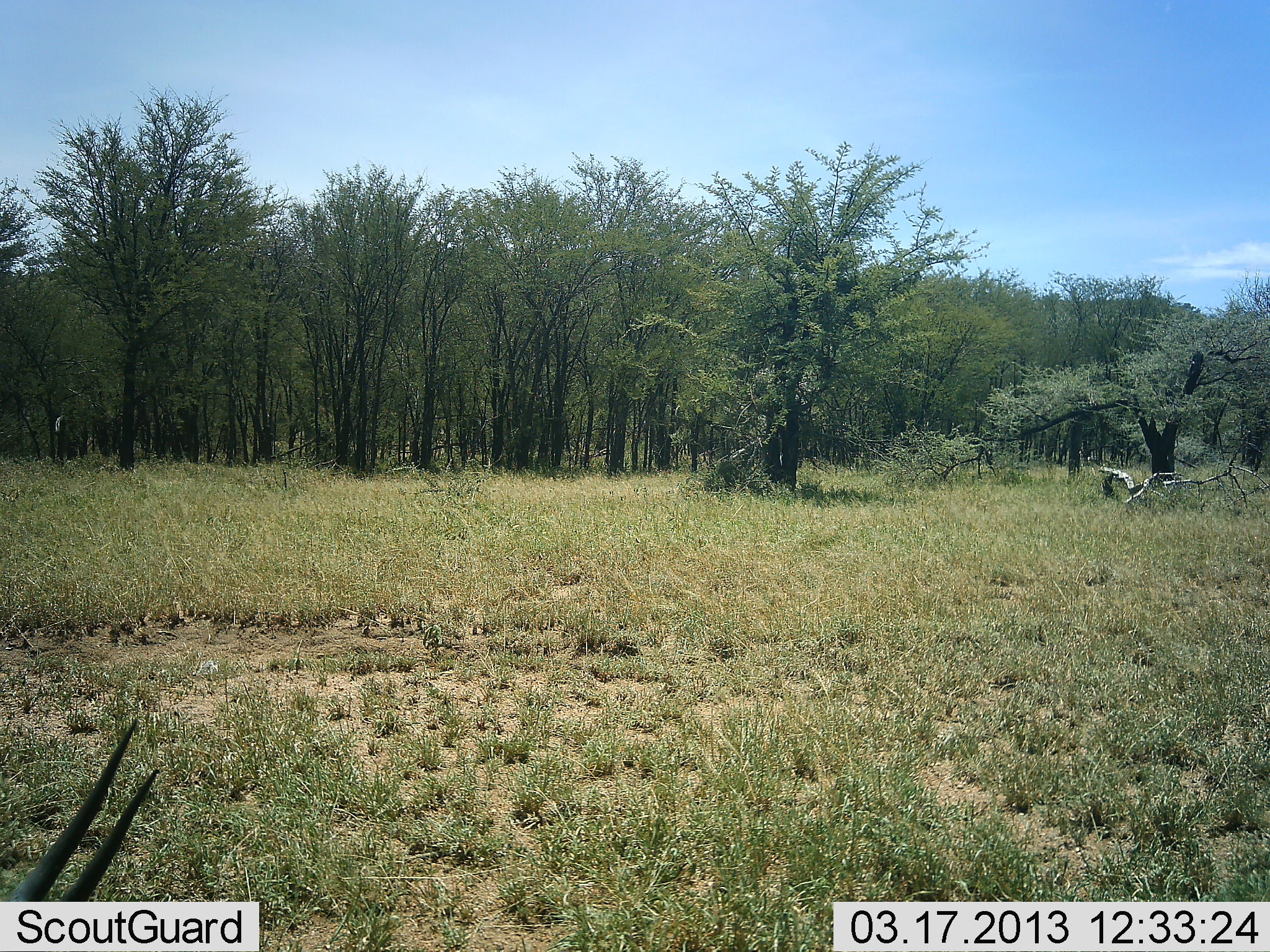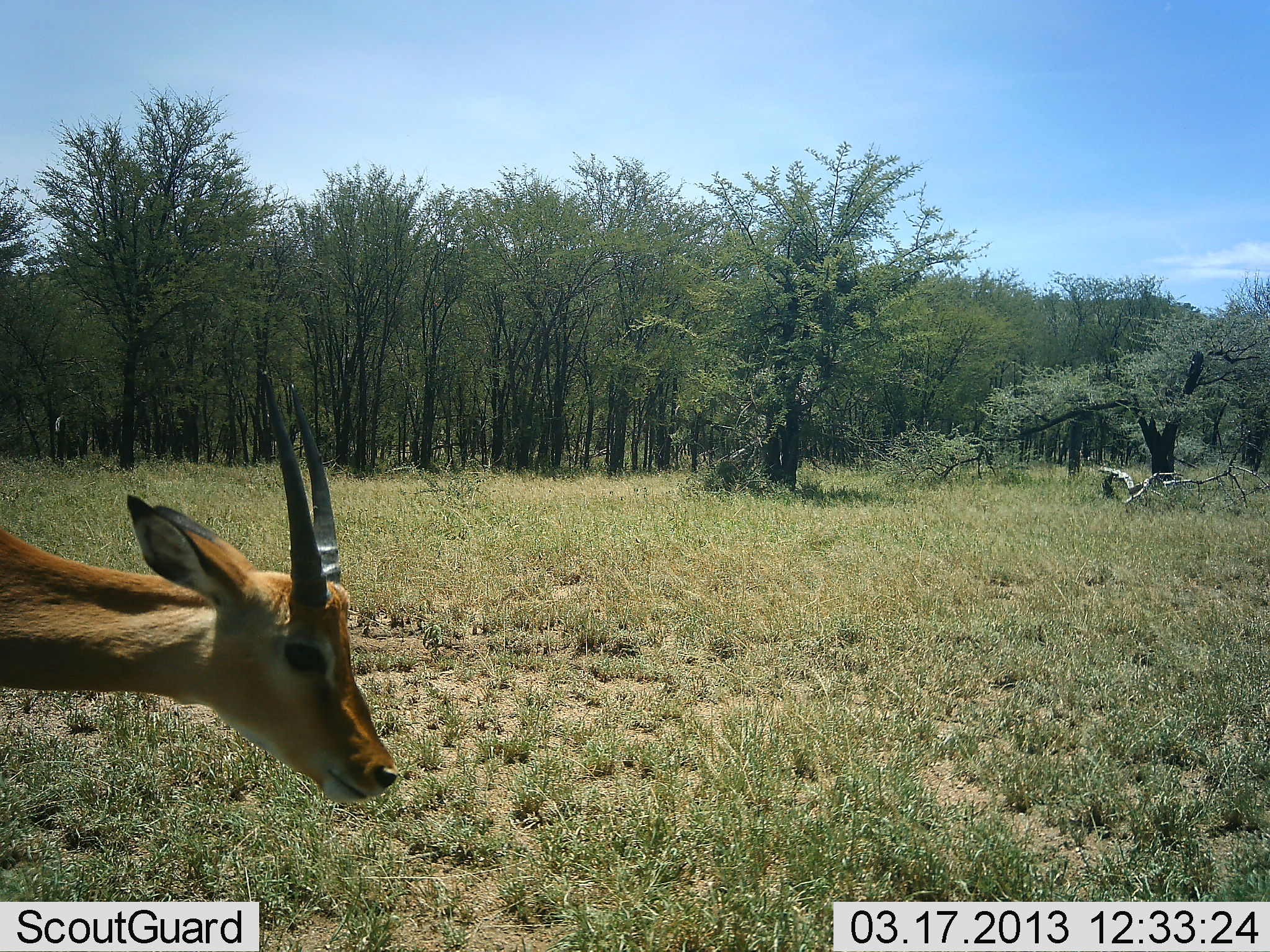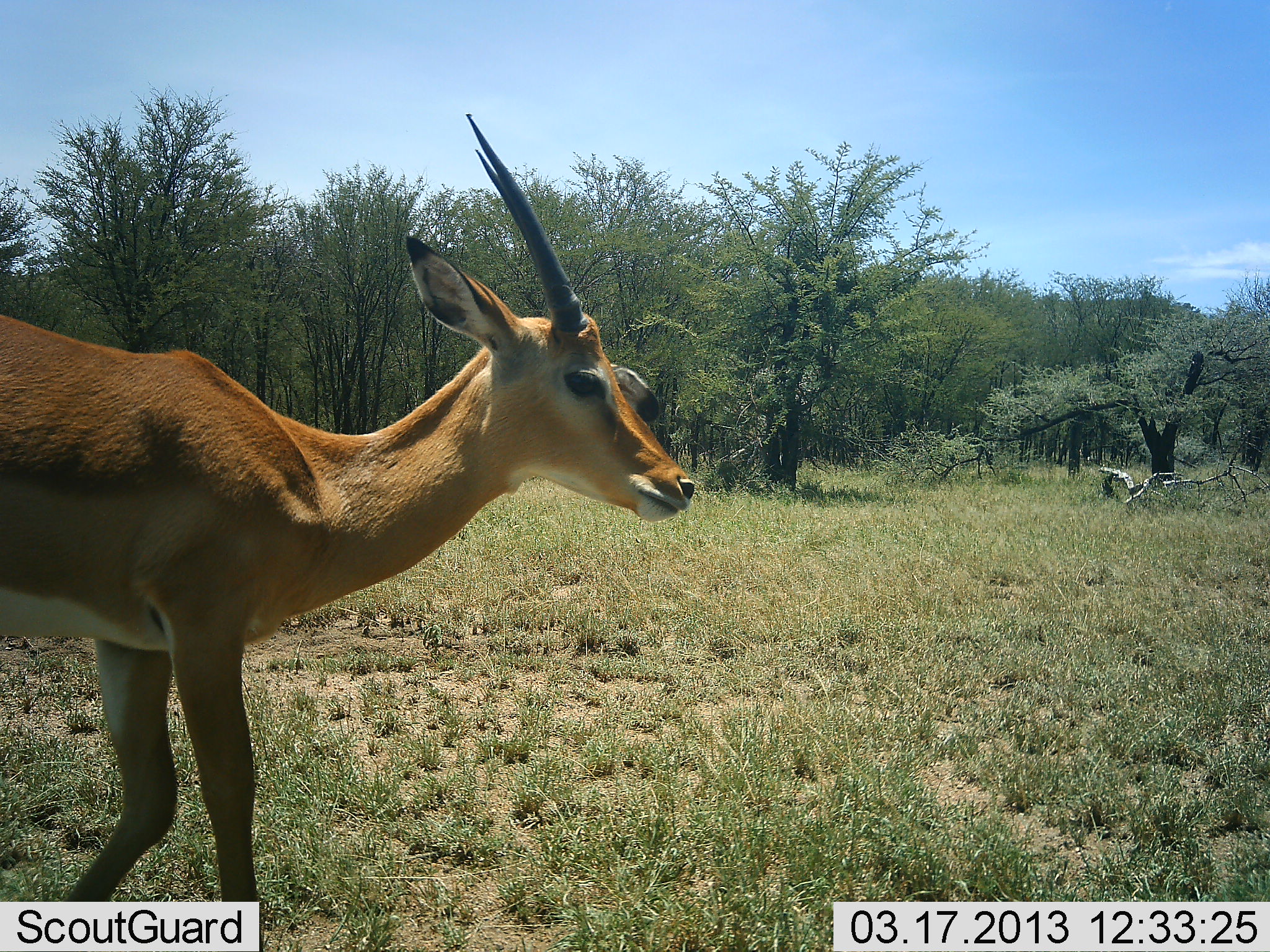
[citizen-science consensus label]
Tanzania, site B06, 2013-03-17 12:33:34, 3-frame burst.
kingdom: Animalia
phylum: Chordata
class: Mammalia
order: Artiodactyla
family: Bovidae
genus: Aepyceros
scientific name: Aepyceros melampus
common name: impala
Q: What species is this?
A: Impala (Aepyceros melampus).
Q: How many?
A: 1.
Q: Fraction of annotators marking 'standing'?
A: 21%.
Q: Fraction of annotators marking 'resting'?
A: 4%.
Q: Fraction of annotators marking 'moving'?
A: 83%.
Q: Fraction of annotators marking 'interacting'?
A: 0%.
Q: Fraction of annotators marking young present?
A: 0%.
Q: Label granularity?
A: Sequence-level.